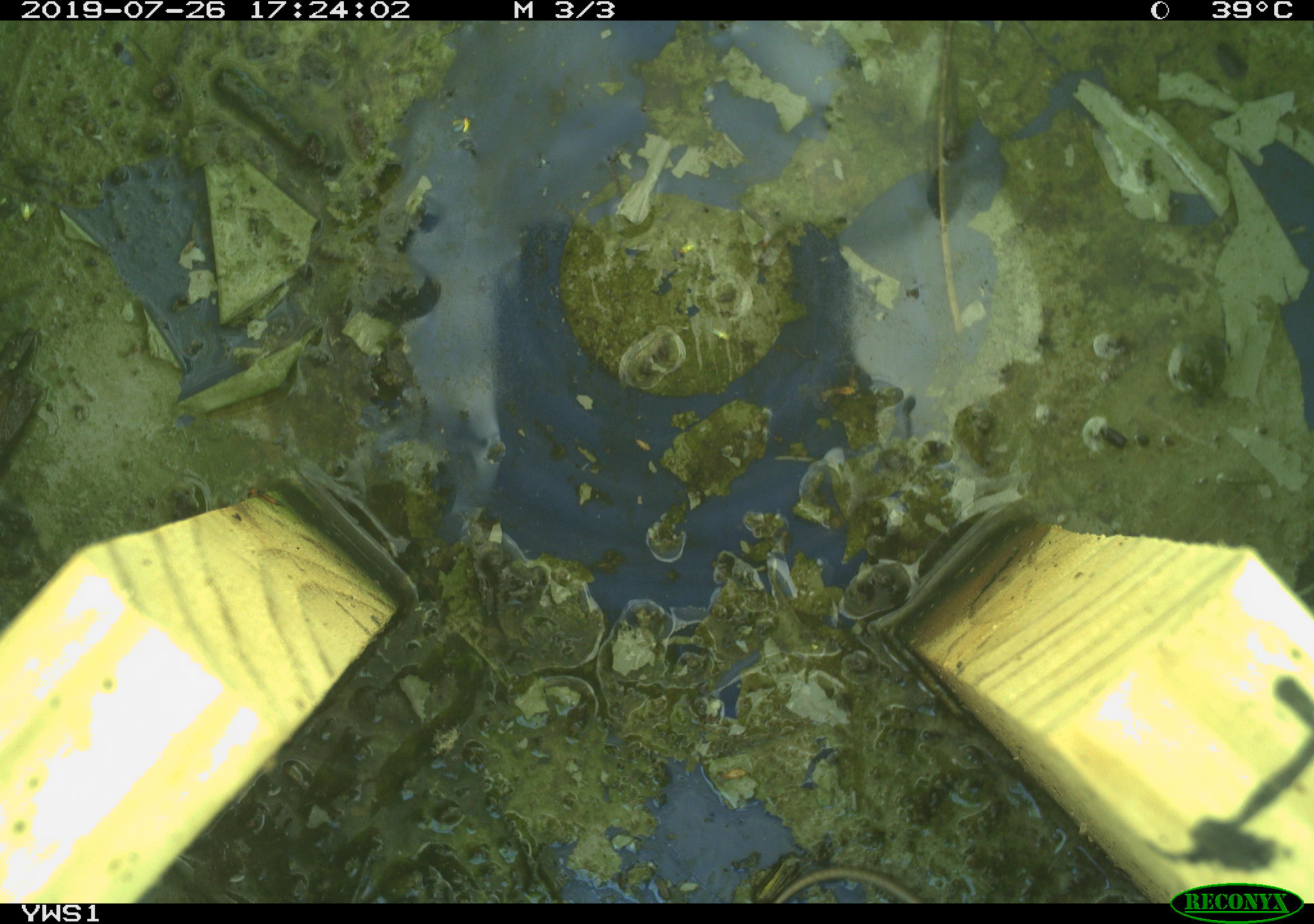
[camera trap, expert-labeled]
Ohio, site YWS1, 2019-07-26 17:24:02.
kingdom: Animalia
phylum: Chordata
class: Reptilia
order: Squamata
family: Scincidae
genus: Plestiodon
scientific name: Plestiodon fasciatus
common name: common five-lined skink